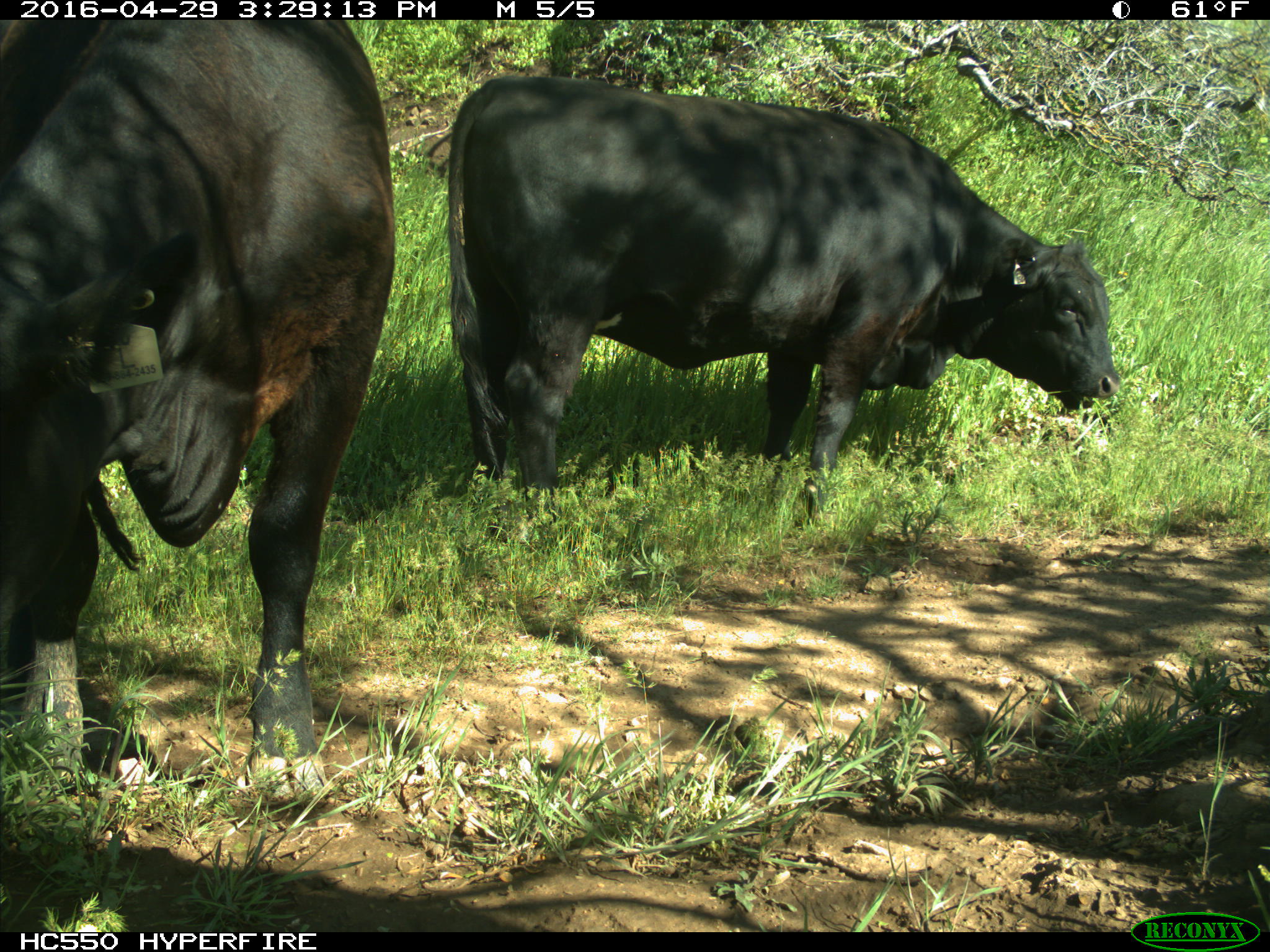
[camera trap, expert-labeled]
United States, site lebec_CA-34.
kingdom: Animalia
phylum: Chordata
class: Mammalia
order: Artiodactyla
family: Bovidae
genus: Bos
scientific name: Bos taurus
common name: domestic cow